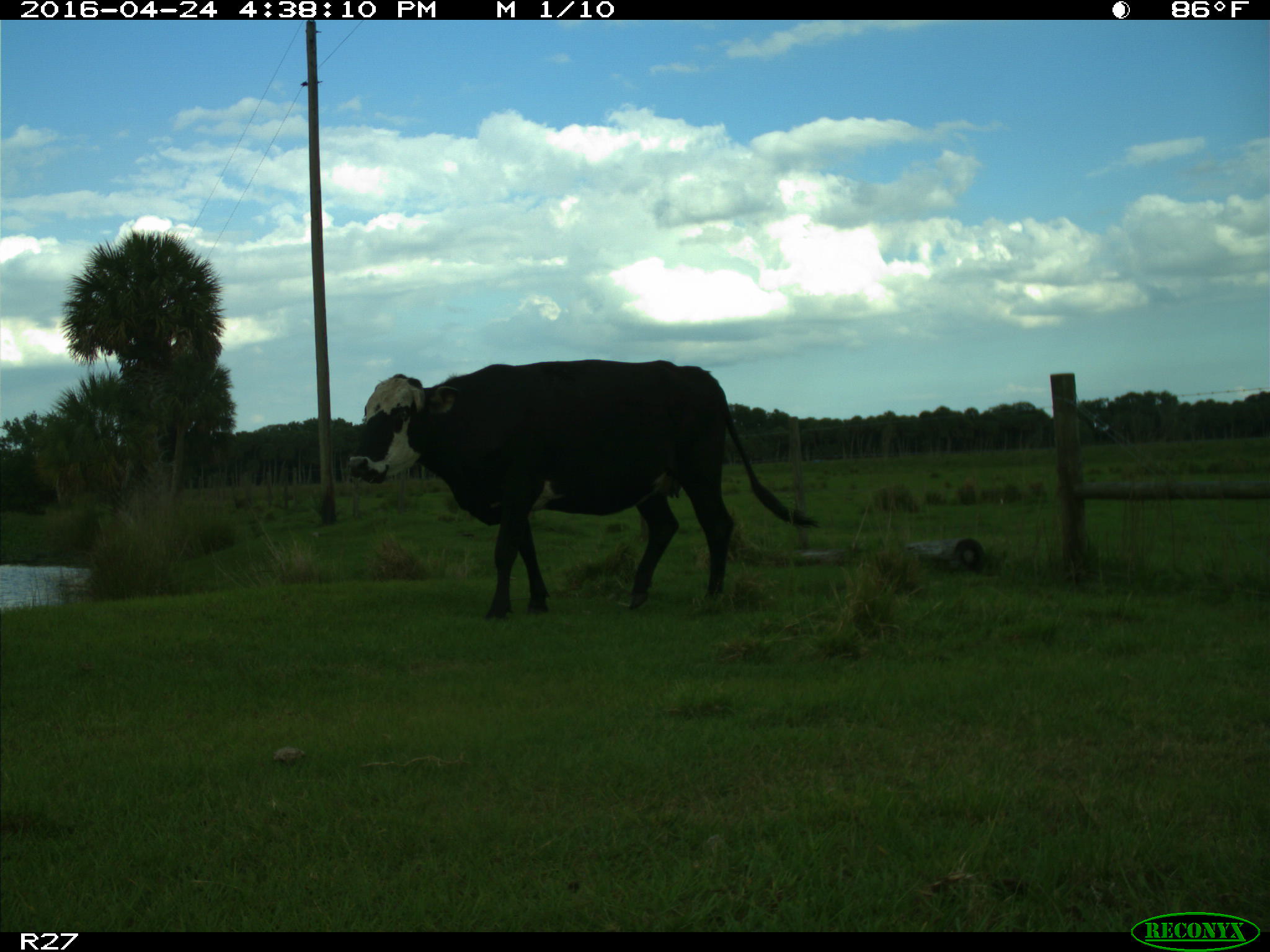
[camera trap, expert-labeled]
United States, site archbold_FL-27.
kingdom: Animalia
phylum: Chordata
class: Mammalia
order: Artiodactyla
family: Bovidae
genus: Bos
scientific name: Bos taurus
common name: domestic cow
Bos taurus (domestic cow).